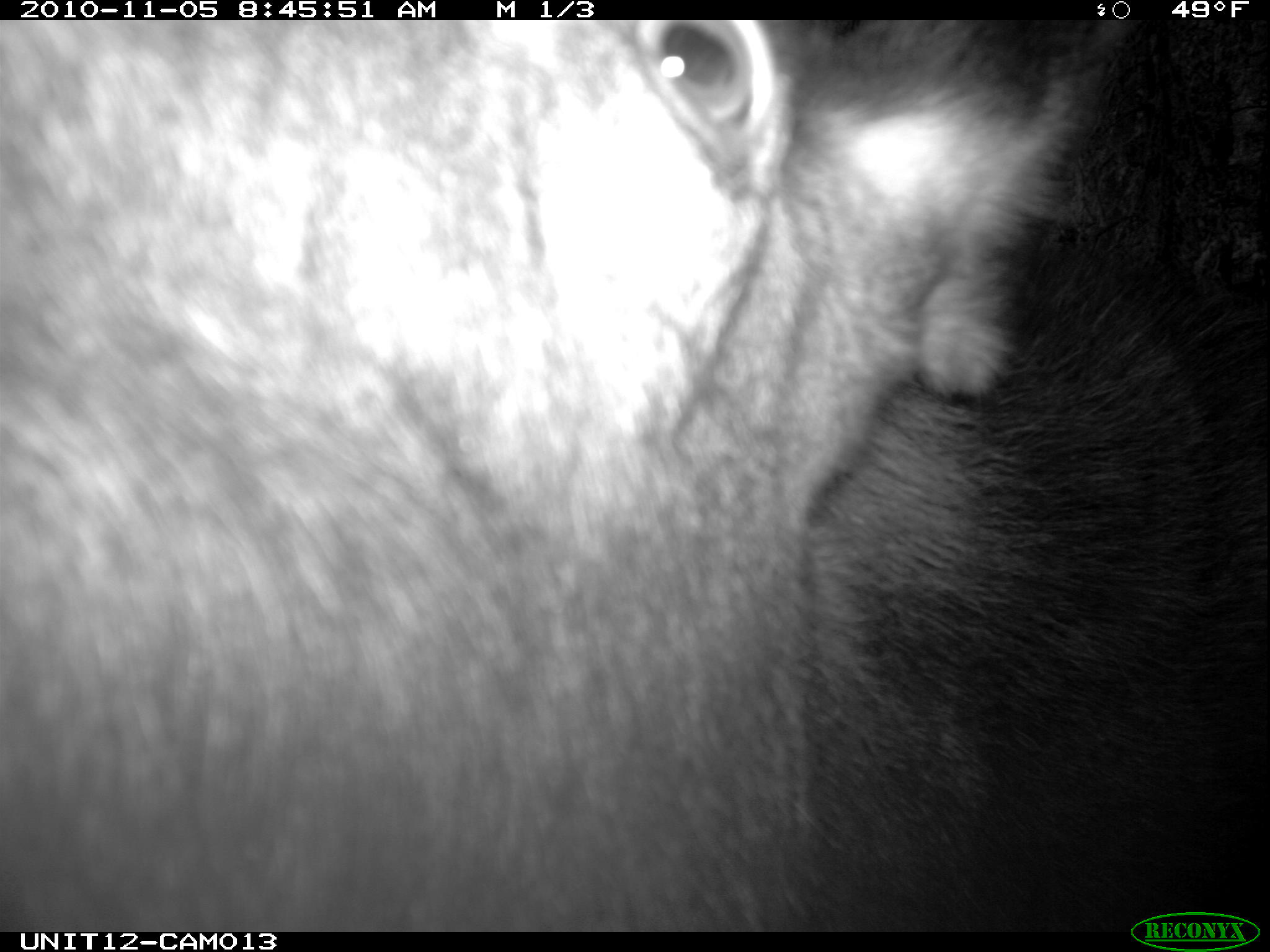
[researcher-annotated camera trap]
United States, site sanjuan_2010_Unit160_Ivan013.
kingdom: Animalia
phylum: Chordata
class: Mammalia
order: Artiodactyla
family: Cervidae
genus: Alces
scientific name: Alces alces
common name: moose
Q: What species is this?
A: Alces alces (moose).